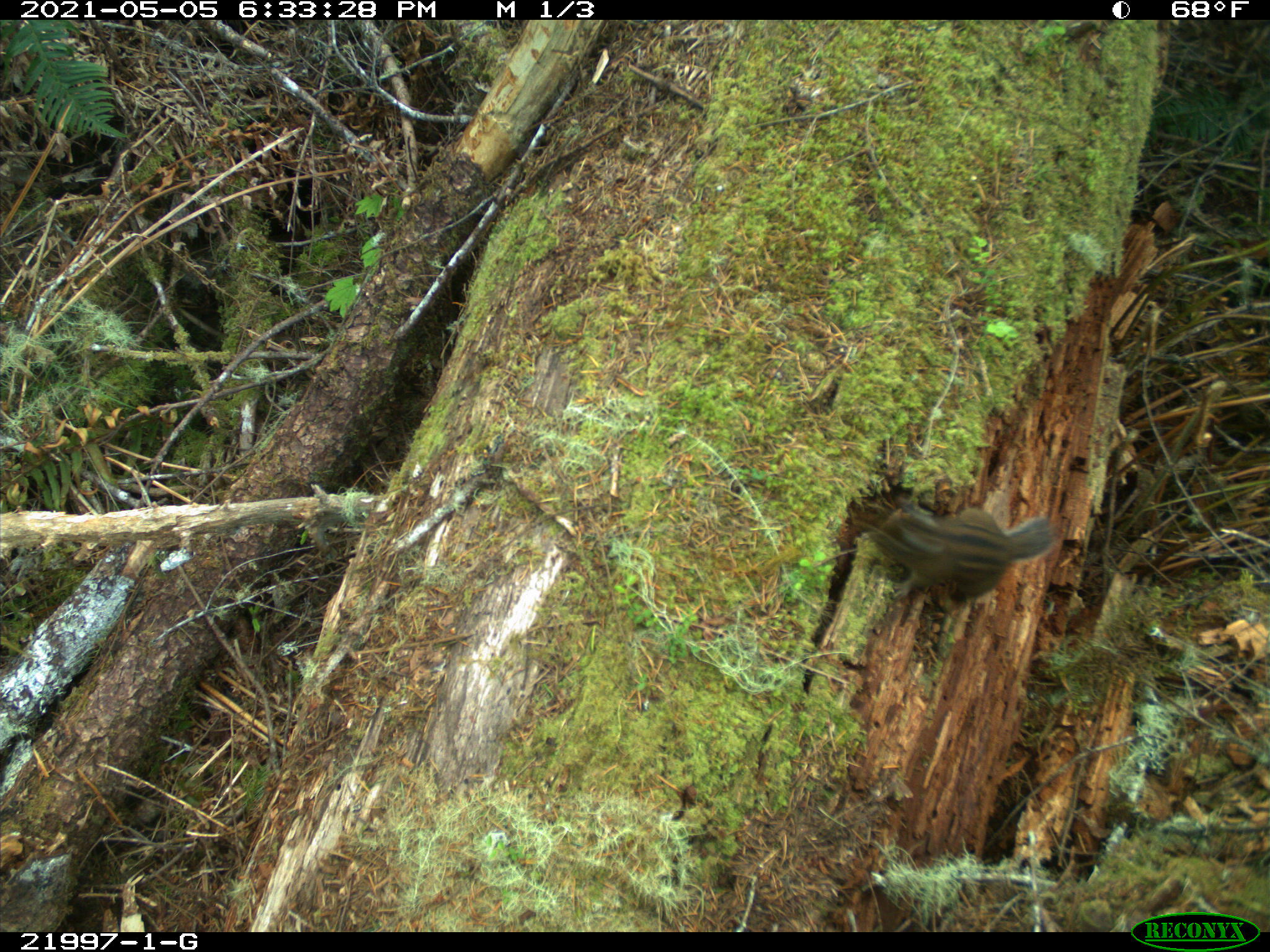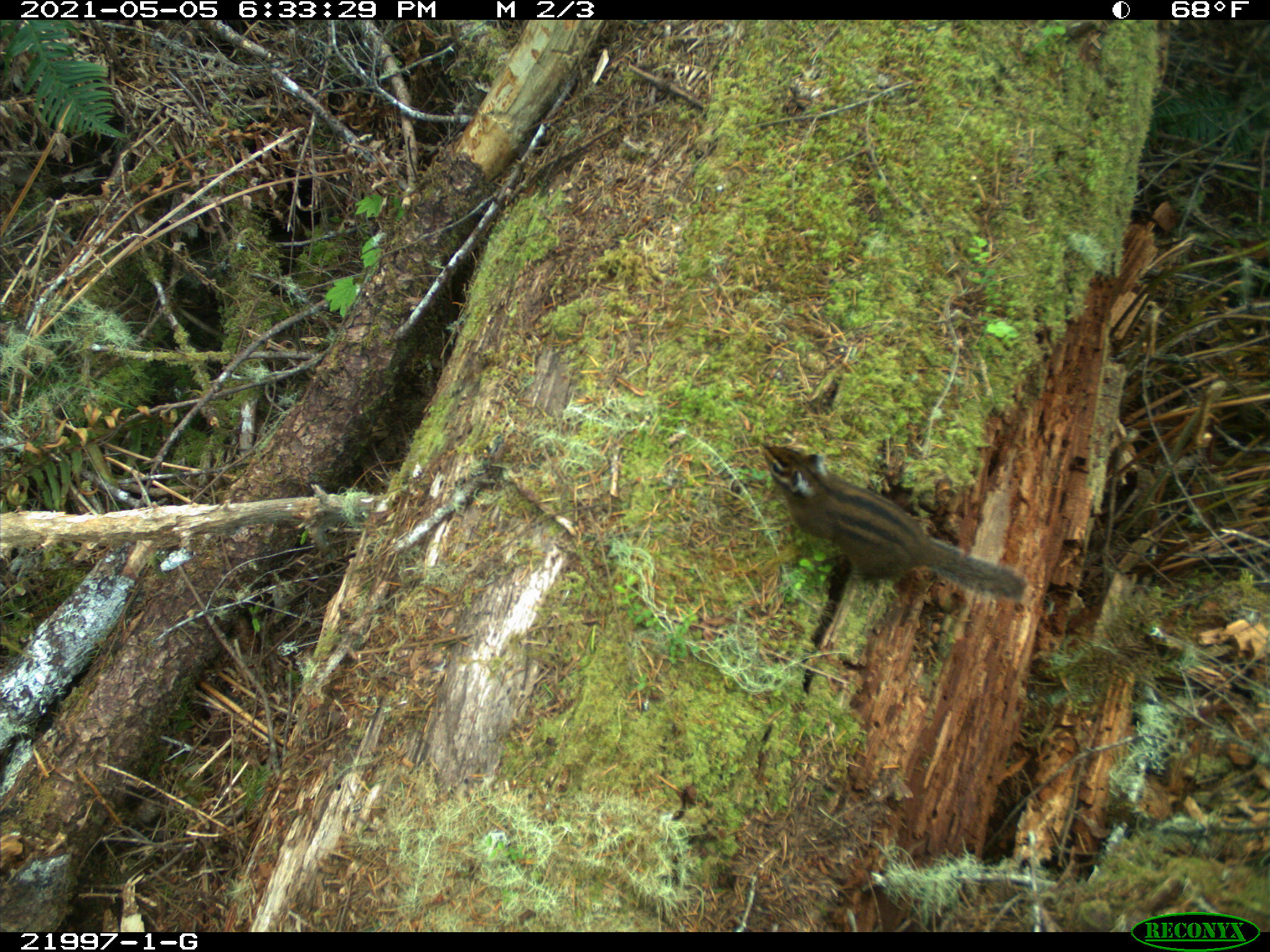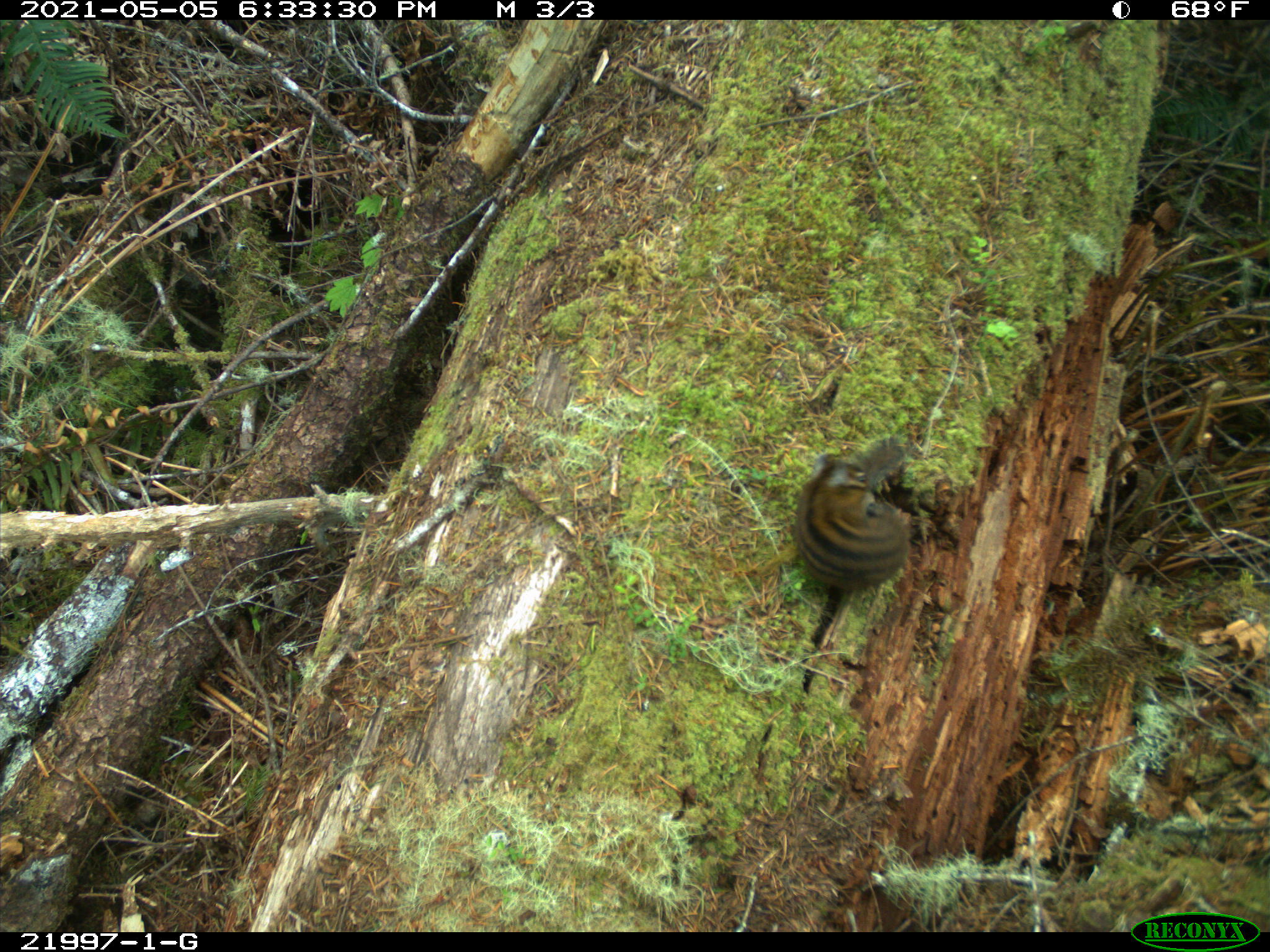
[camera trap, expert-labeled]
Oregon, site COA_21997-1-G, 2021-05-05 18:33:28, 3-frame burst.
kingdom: Animalia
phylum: Chordata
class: Mammalia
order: Rodentia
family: Sciuridae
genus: Neotamias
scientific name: Neotamias townsendii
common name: townsend's chipmunk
Townsend's chipmunk (Neotamias townsendii).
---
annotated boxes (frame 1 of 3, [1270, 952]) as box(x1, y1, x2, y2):
townsend's chipmunk: box(829, 458, 1087, 638)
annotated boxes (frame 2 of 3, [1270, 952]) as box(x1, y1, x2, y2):
townsend's chipmunk: box(735, 425, 1049, 640)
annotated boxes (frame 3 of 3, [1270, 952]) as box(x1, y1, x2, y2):
townsend's chipmunk: box(759, 405, 961, 608)